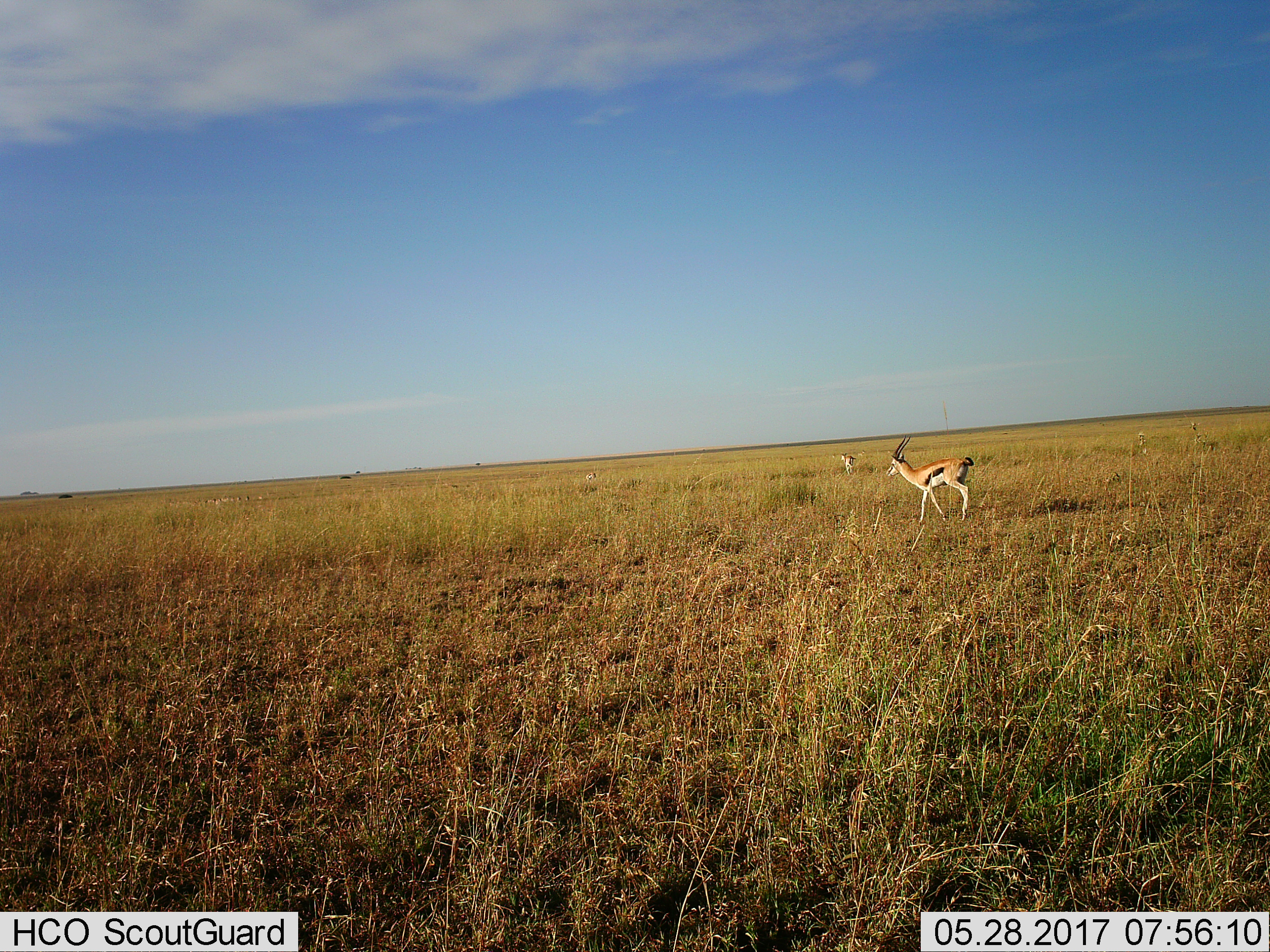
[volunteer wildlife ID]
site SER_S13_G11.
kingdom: Animalia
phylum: Chordata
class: Mammalia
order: Artiodactyla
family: Bovidae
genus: Eudorcas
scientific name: Eudorcas thomsonii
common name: thomson's gazelle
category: gazellethomsons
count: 11-50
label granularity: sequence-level